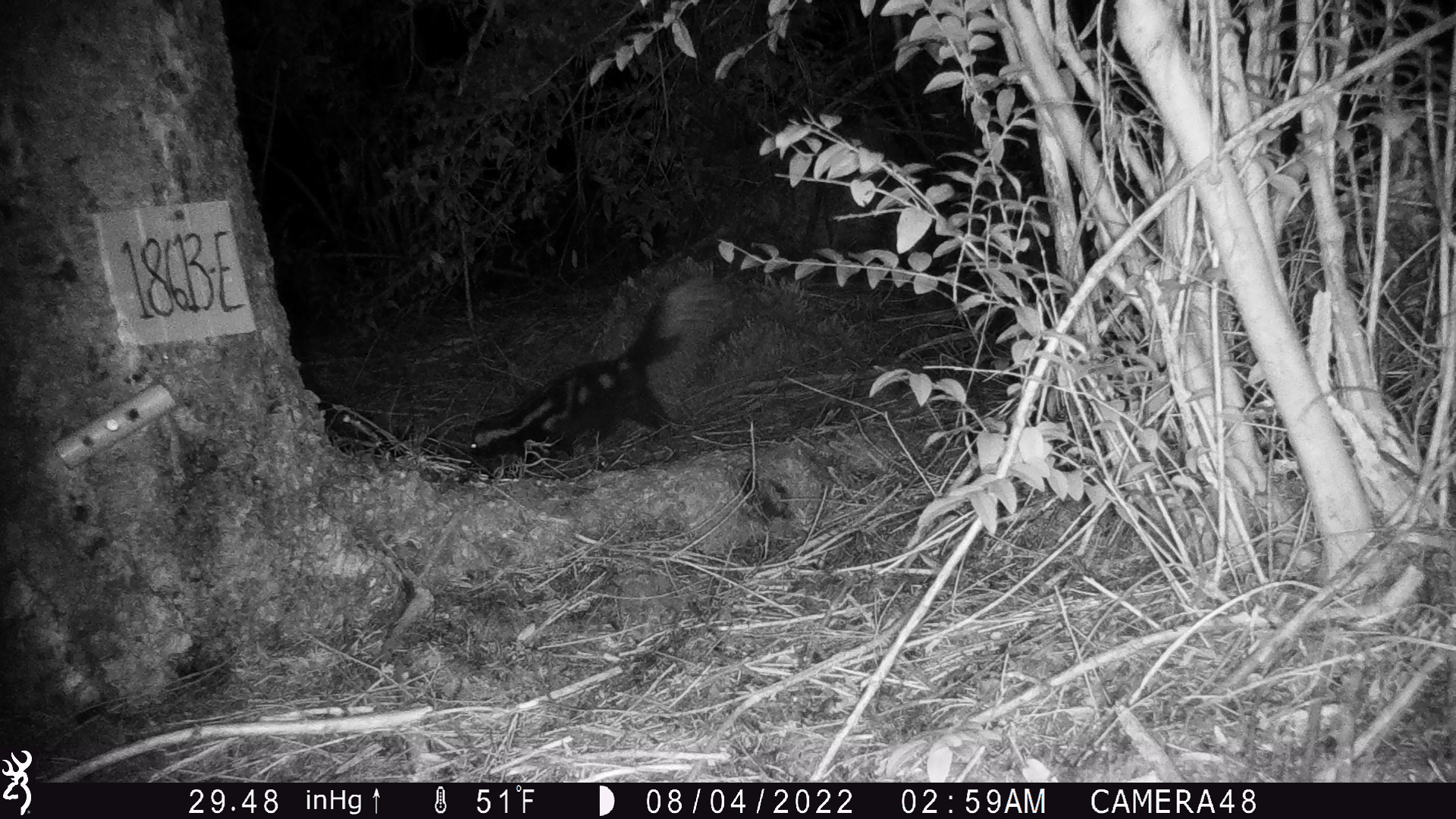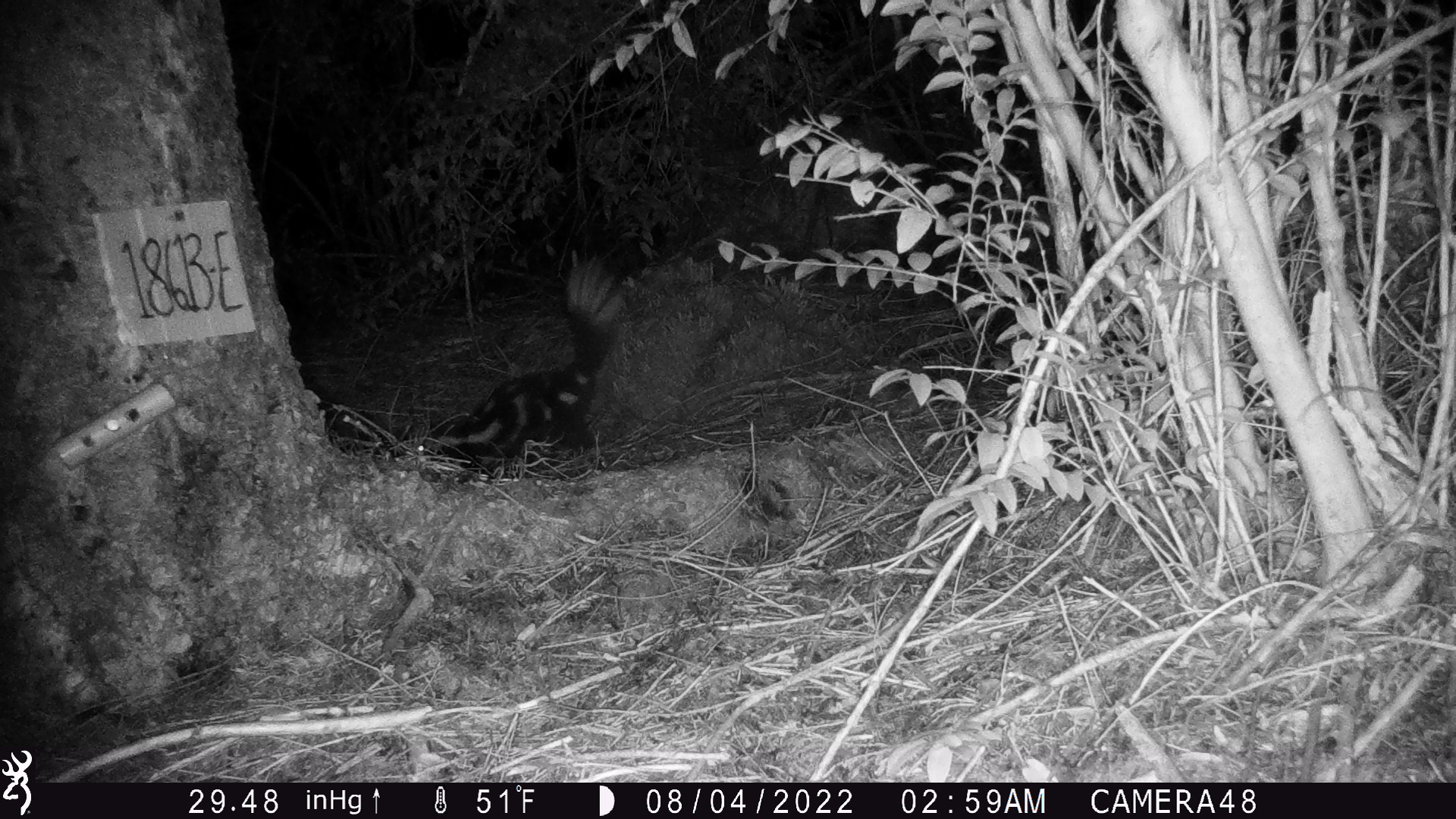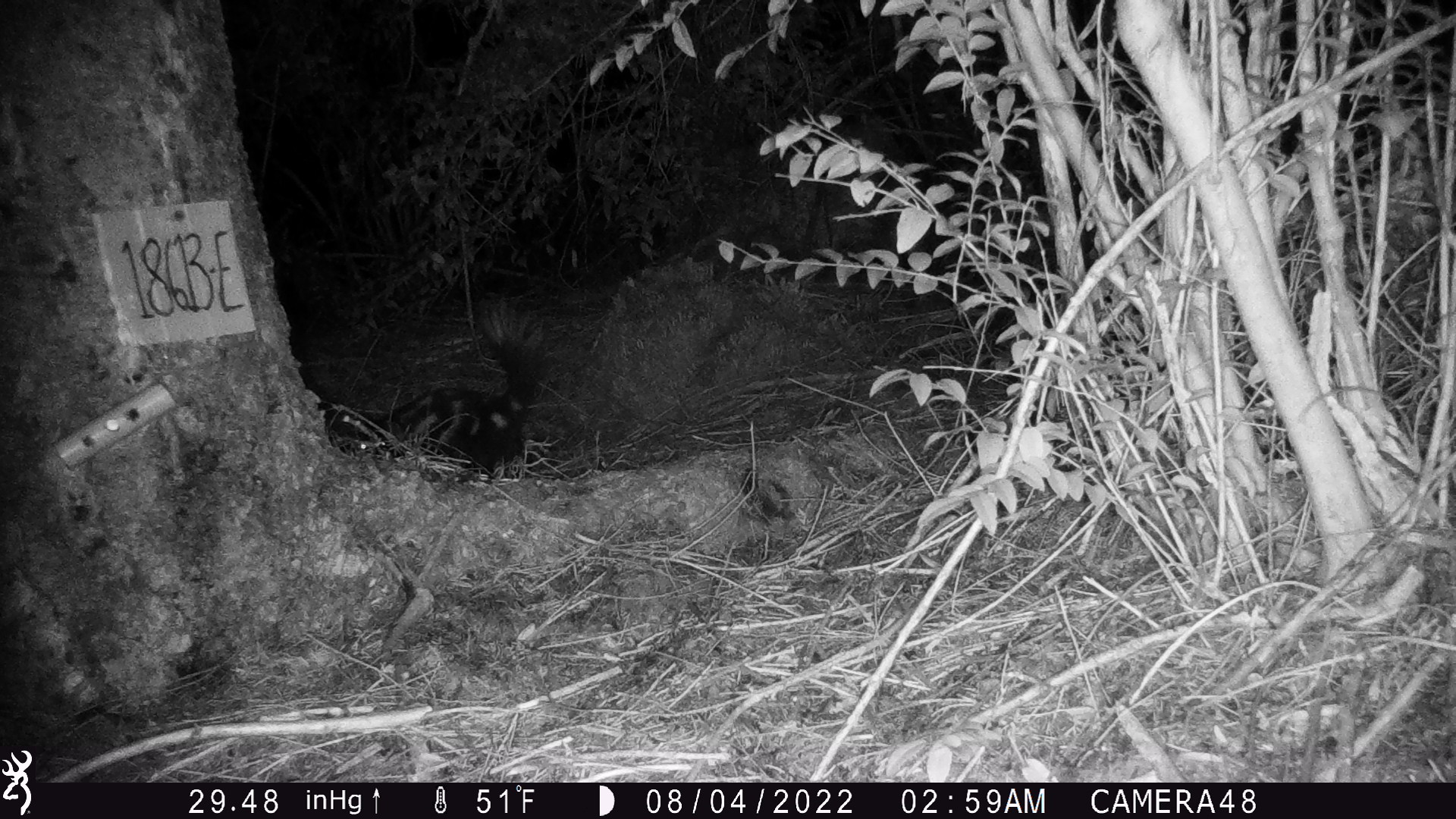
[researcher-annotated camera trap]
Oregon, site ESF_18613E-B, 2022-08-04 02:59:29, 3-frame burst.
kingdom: Animalia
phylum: Chordata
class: Mammalia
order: Carnivora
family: Mephitidae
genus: Spilogale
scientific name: Spilogale gracilis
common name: western spotted skunk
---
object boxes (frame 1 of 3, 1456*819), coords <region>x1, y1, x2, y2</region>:
western spotted skunk: <region>462, 271, 727, 463</region>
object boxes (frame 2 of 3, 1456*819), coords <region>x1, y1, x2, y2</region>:
western spotted skunk: <region>408, 267, 626, 477</region>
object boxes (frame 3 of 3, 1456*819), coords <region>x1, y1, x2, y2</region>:
western spotted skunk: <region>341, 320, 541, 480</region>